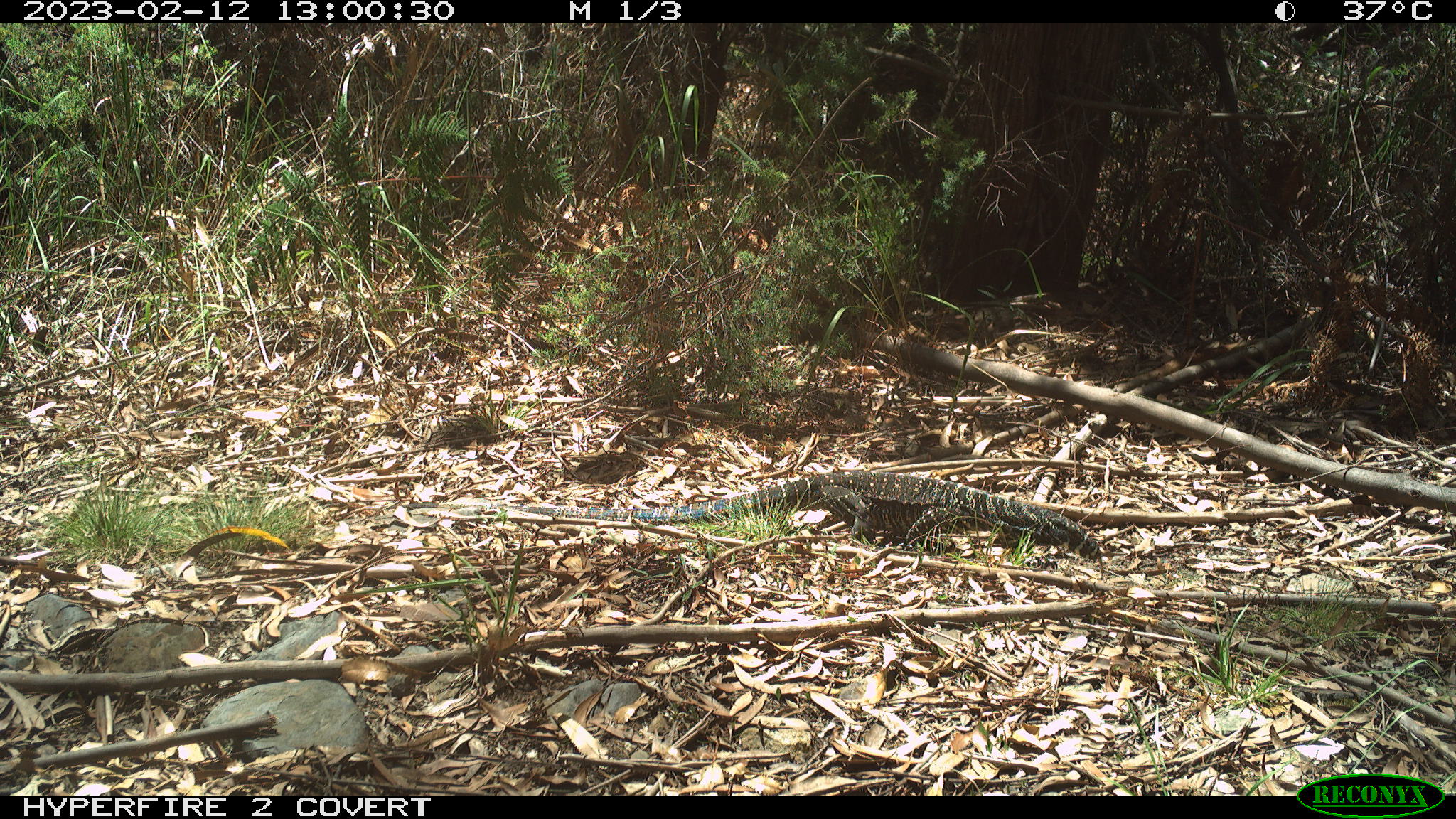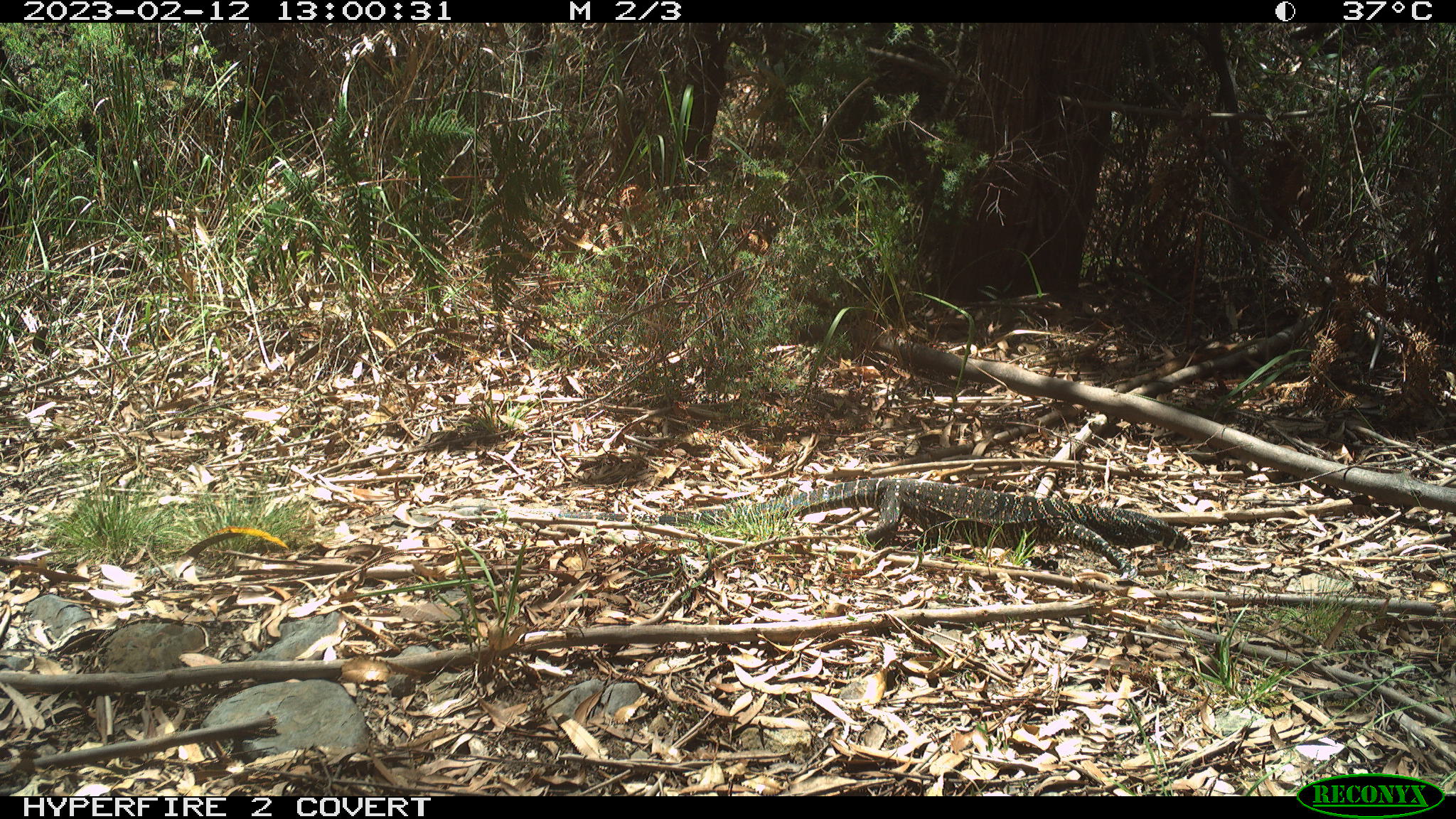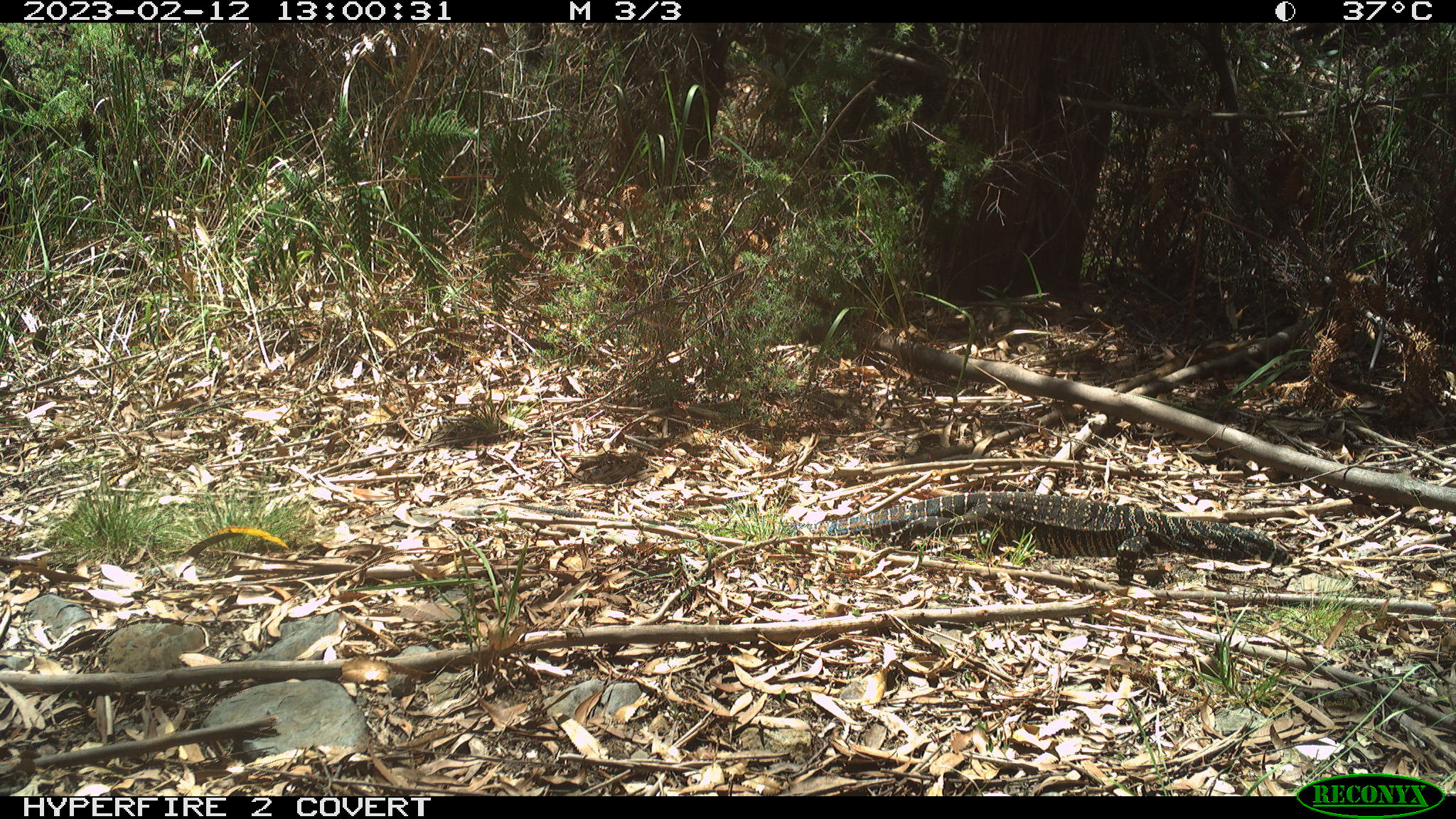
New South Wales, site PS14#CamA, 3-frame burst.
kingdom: Animalia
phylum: Chordata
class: Reptilia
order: Squamata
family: Varanidae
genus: Varanus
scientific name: Varanus varius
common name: lace monitor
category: goanna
Goanna (lace monitor) (Varanus varius).